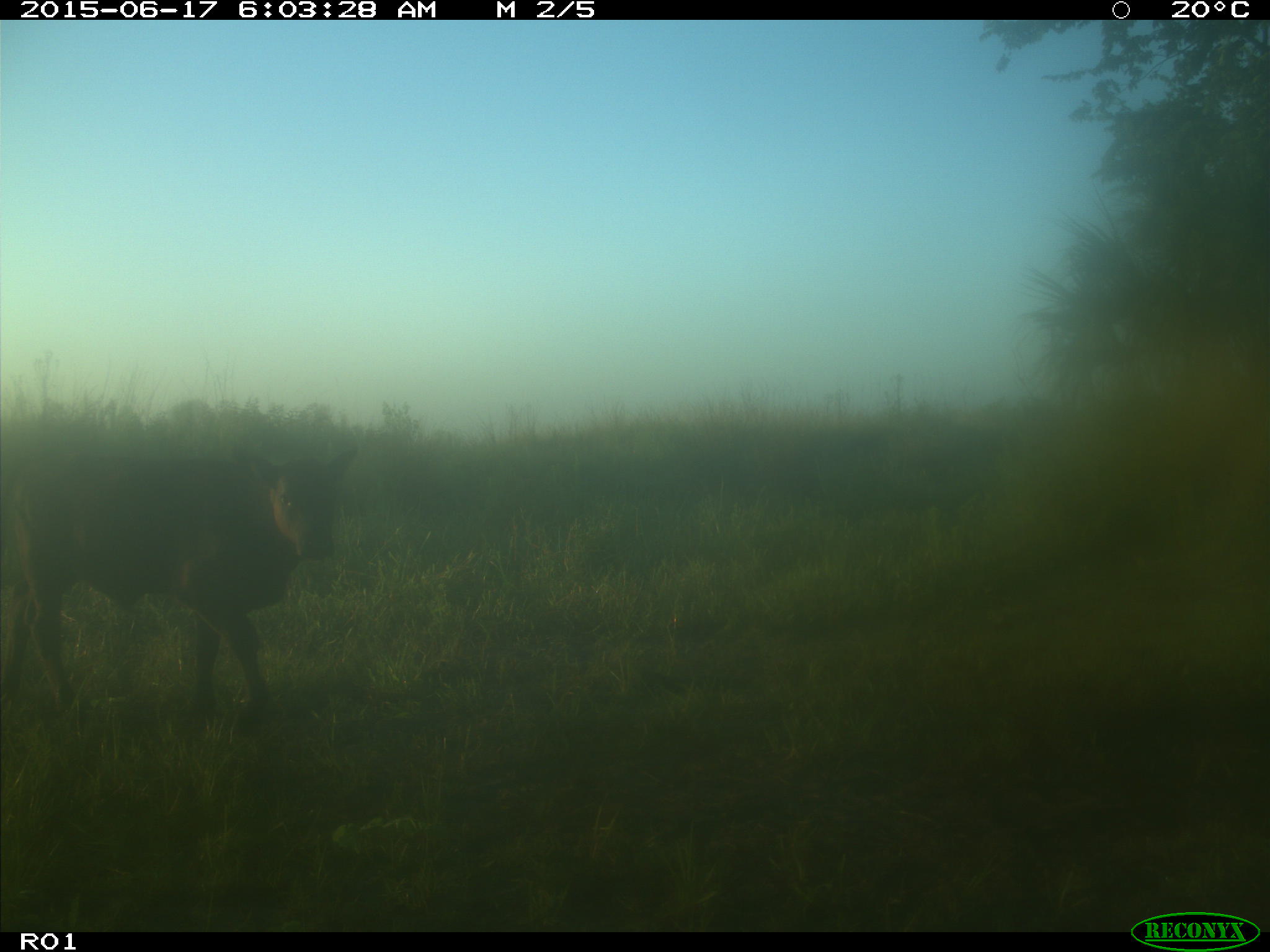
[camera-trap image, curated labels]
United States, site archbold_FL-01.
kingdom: Animalia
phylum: Chordata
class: Mammalia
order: Artiodactyla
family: Bovidae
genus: Bos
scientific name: Bos taurus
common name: domestic cow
Bos taurus (domestic cow).